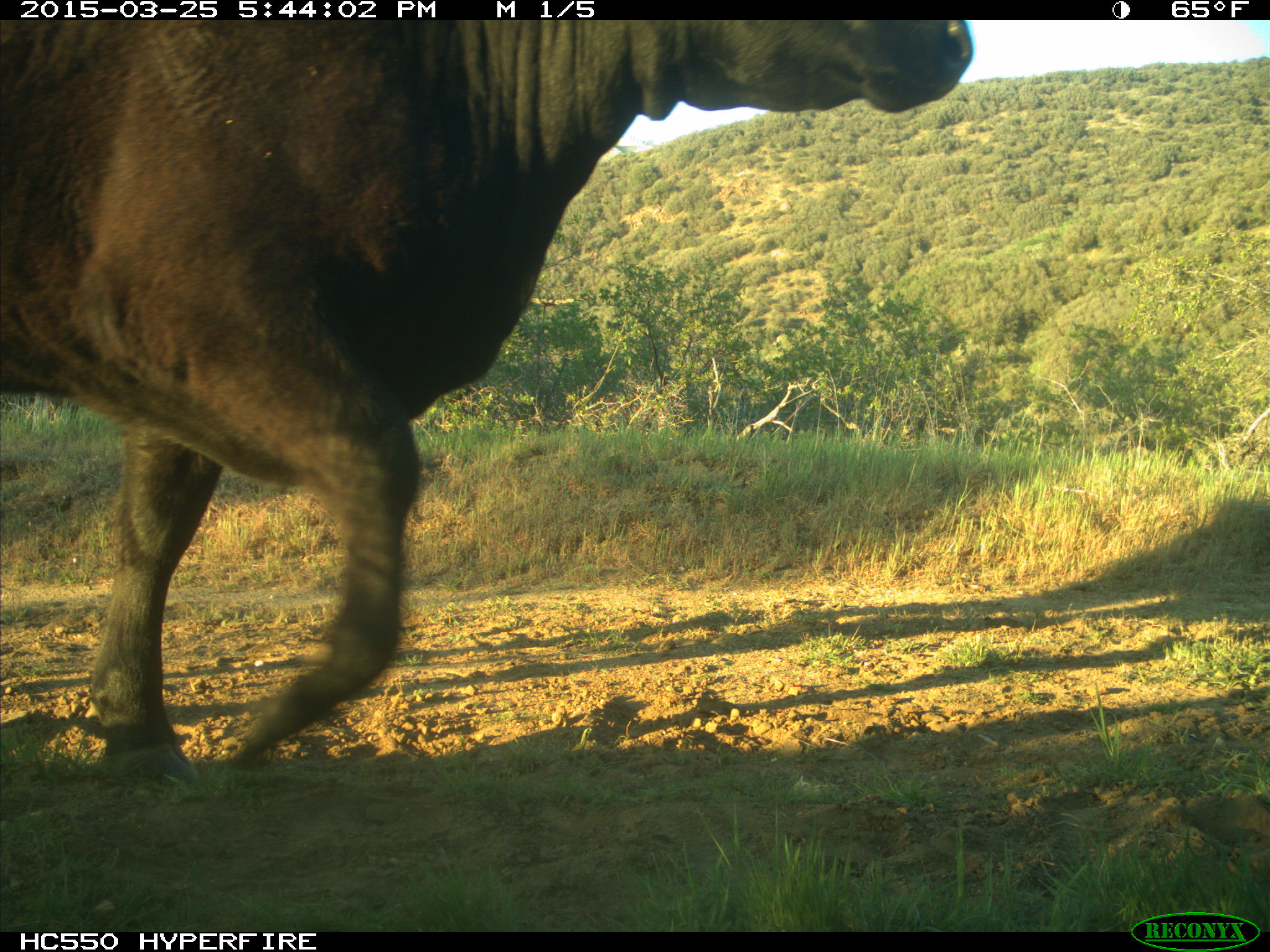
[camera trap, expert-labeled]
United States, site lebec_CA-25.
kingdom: Animalia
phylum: Chordata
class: Mammalia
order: Artiodactyla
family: Bovidae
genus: Bos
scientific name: Bos taurus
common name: domestic cow